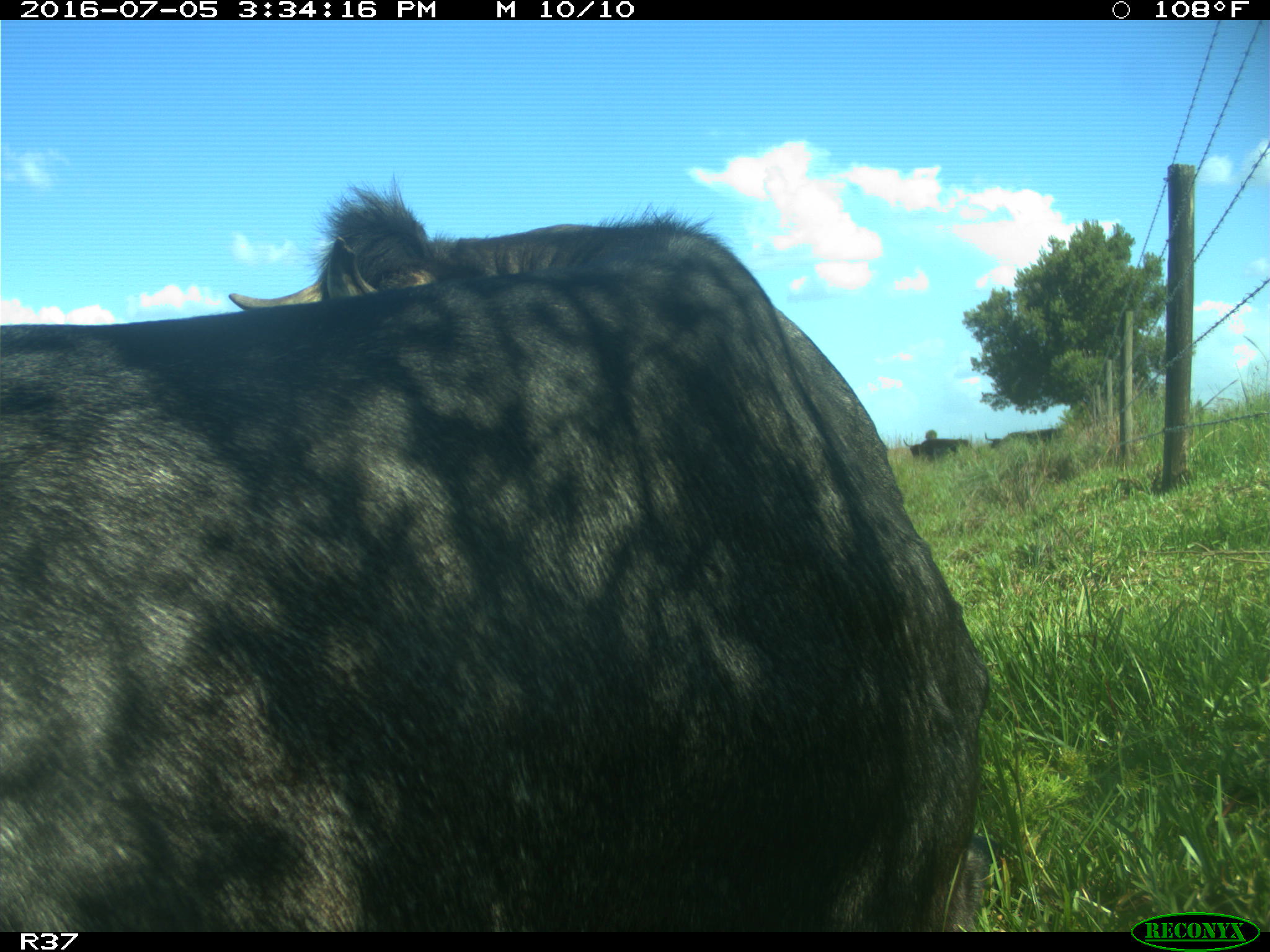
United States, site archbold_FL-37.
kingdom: Animalia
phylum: Chordata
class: Mammalia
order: Artiodactyla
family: Bovidae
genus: Bos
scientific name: Bos taurus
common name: domestic cow